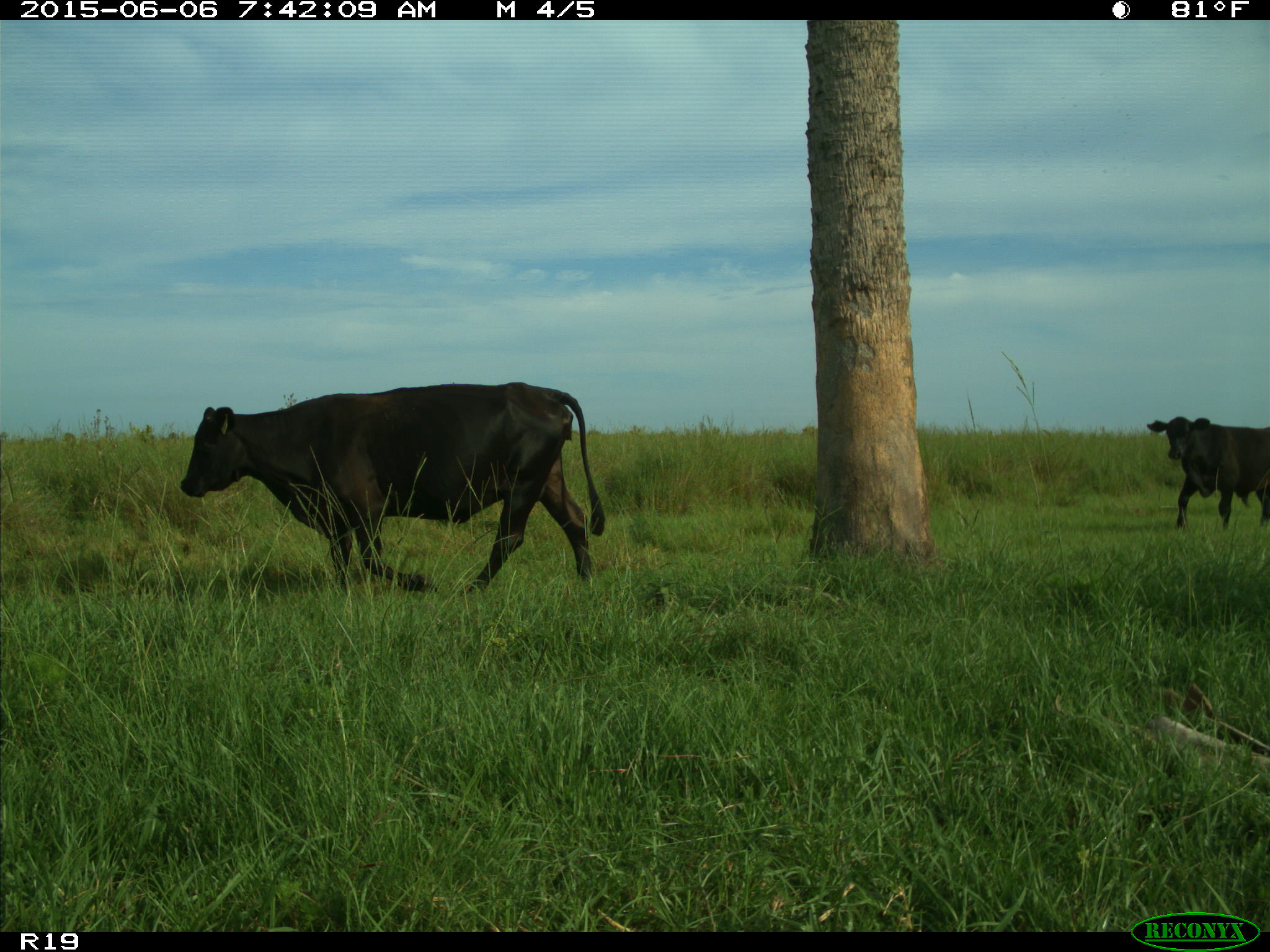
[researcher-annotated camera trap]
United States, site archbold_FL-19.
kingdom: Animalia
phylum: Chordata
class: Mammalia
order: Artiodactyla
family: Bovidae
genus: Bos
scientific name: Bos taurus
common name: domestic cow